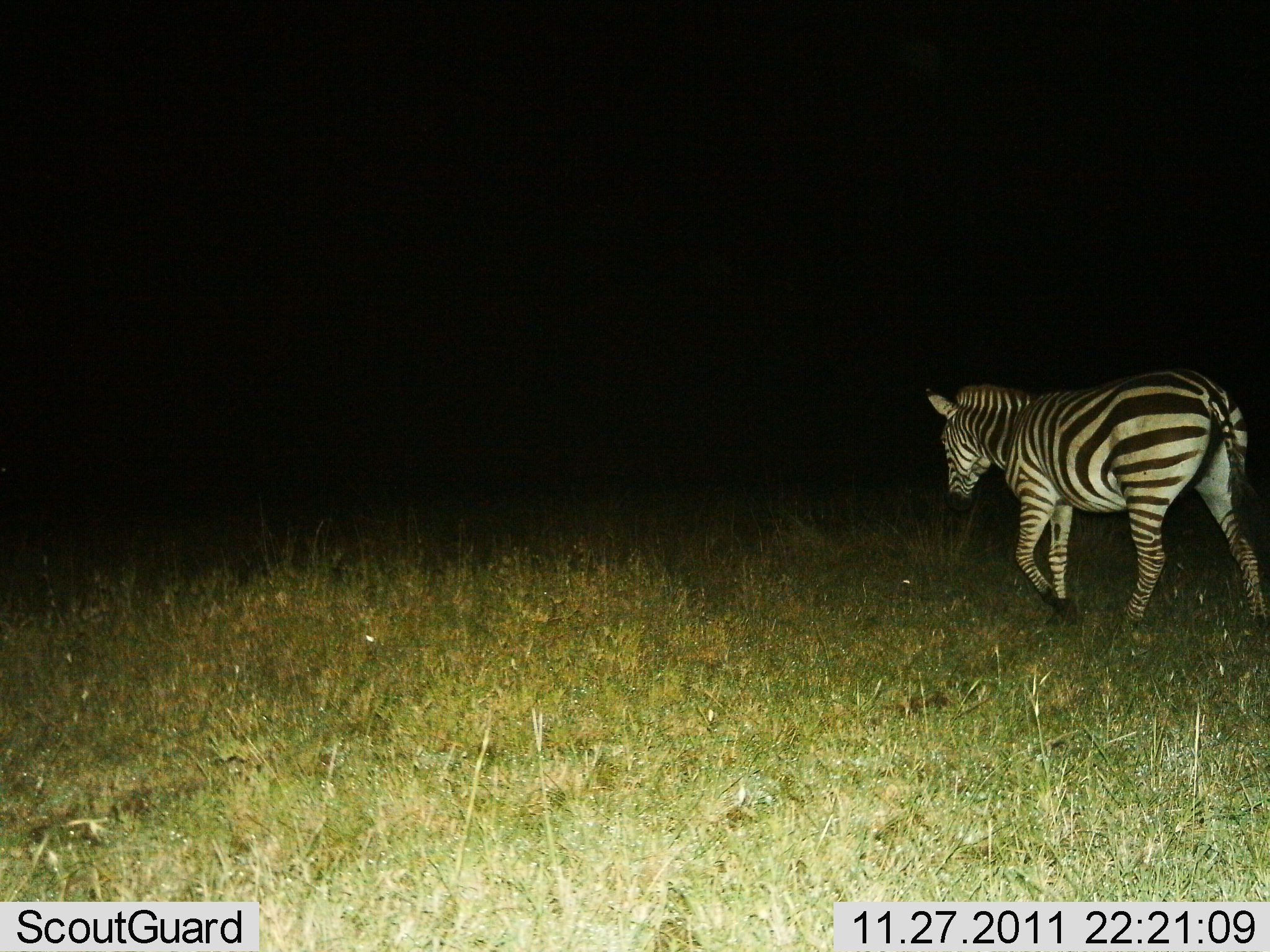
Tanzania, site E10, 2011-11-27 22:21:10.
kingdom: Animalia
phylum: Chordata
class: Mammalia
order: Perissodactyla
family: Equidae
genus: Equus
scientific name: Equus quagga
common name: plains zebra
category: zebra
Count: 1.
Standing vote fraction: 20%.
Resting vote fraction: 0%.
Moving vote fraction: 90%.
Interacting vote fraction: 0%.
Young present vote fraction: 0%.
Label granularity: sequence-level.